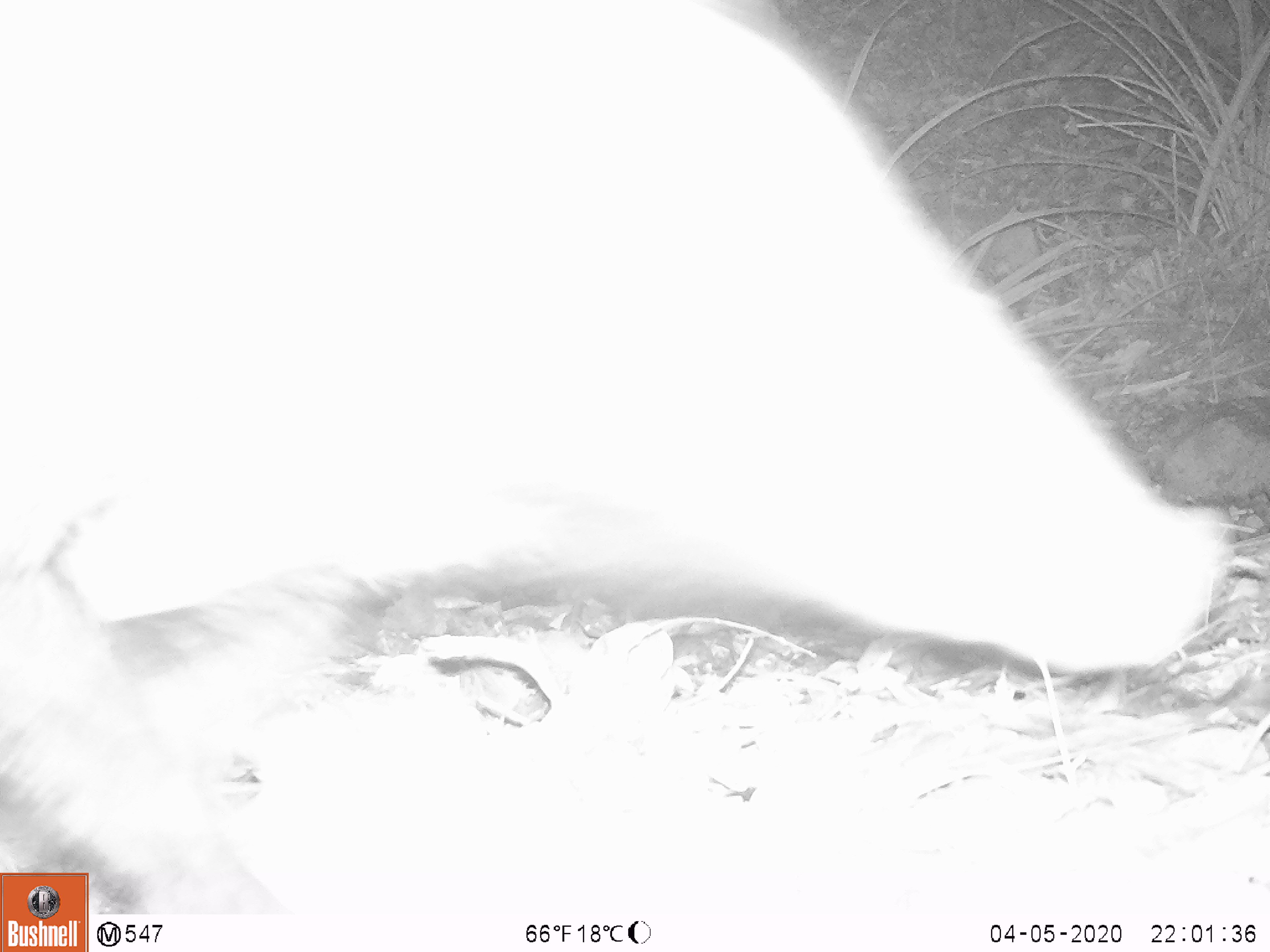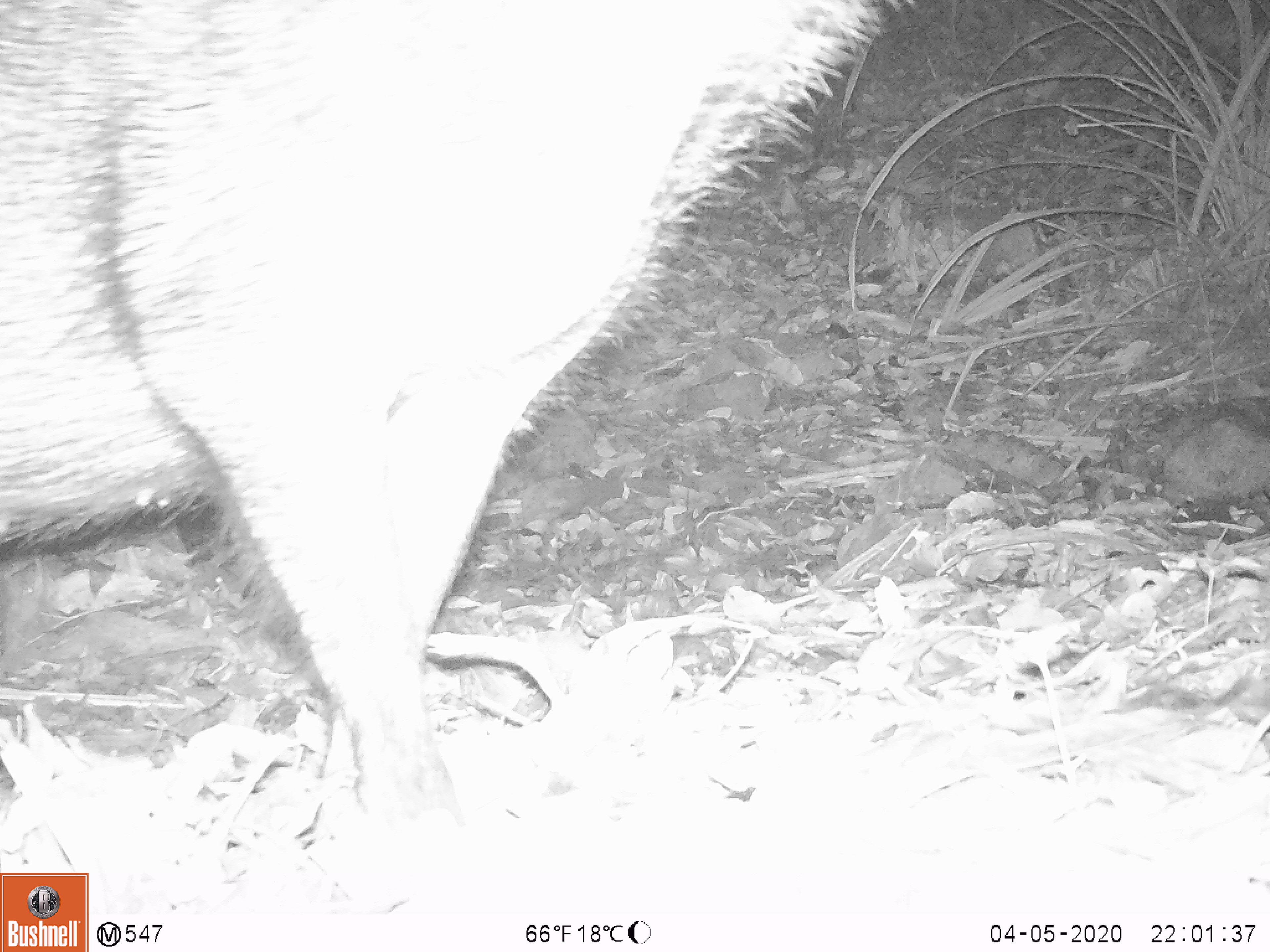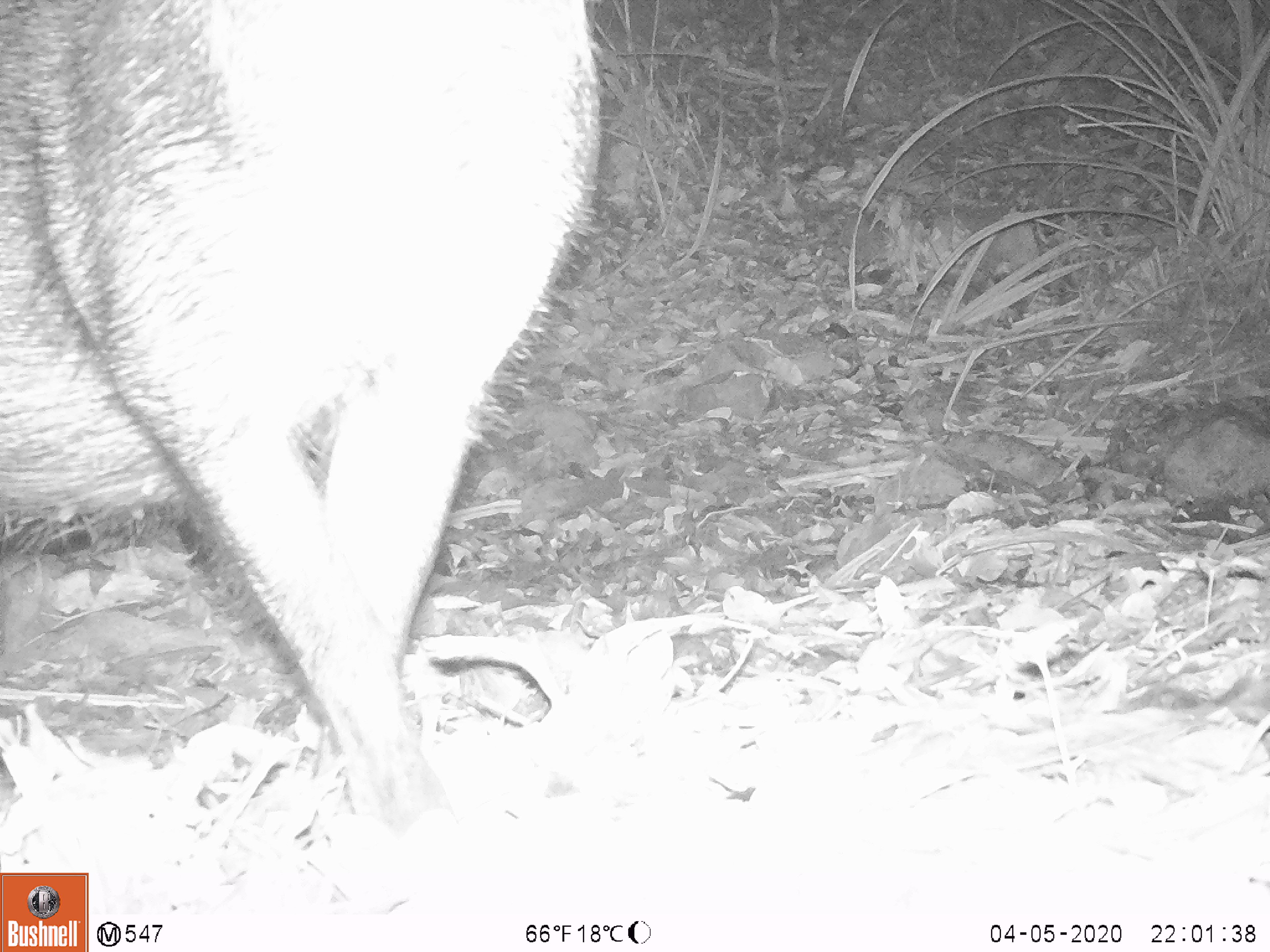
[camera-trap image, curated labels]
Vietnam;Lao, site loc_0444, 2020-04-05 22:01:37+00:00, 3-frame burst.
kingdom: Animalia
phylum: Chordata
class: Mammalia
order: Artiodactyla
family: Suidae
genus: Sus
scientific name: Sus scrofa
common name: eurasian wild pig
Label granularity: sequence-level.